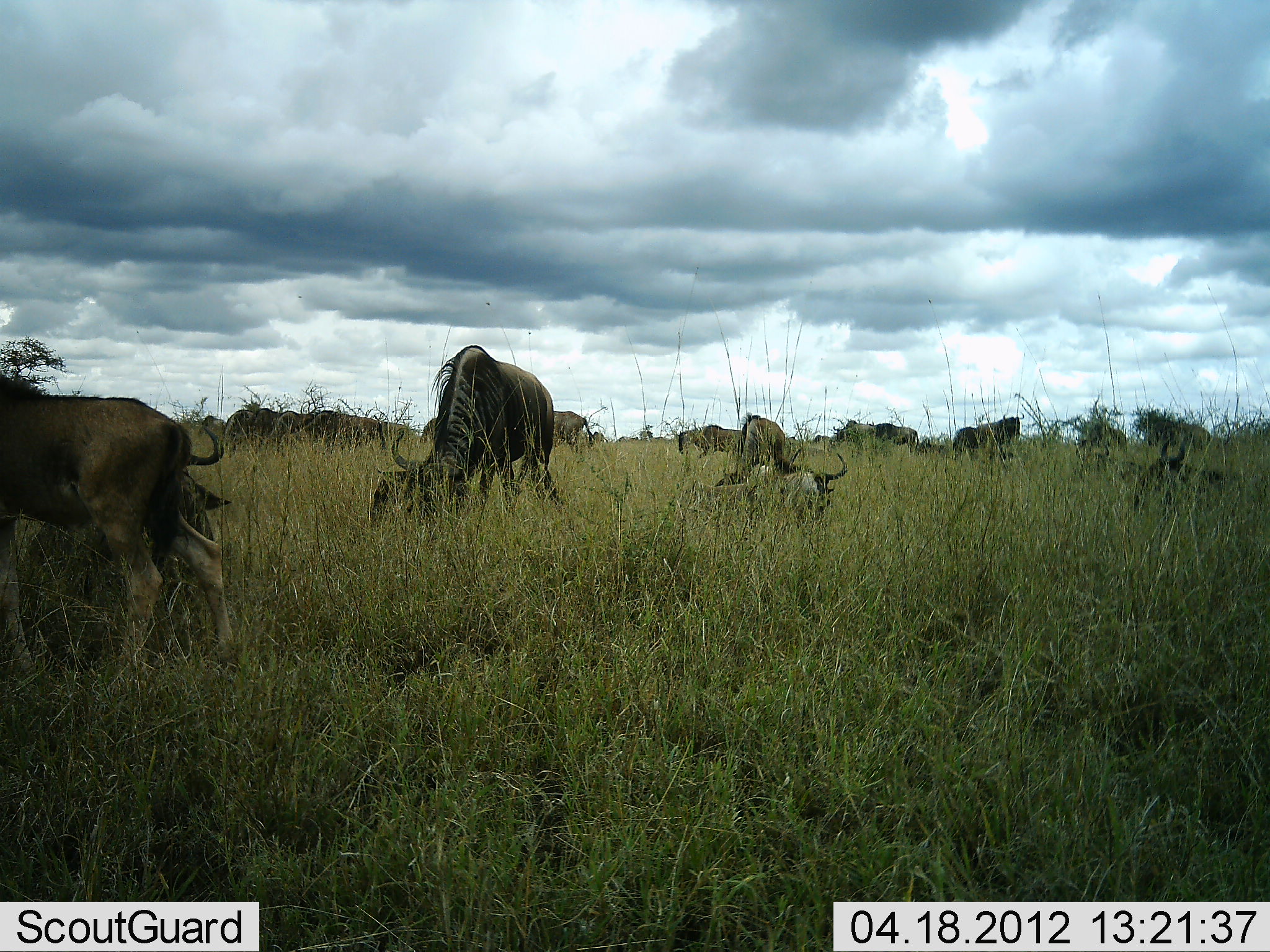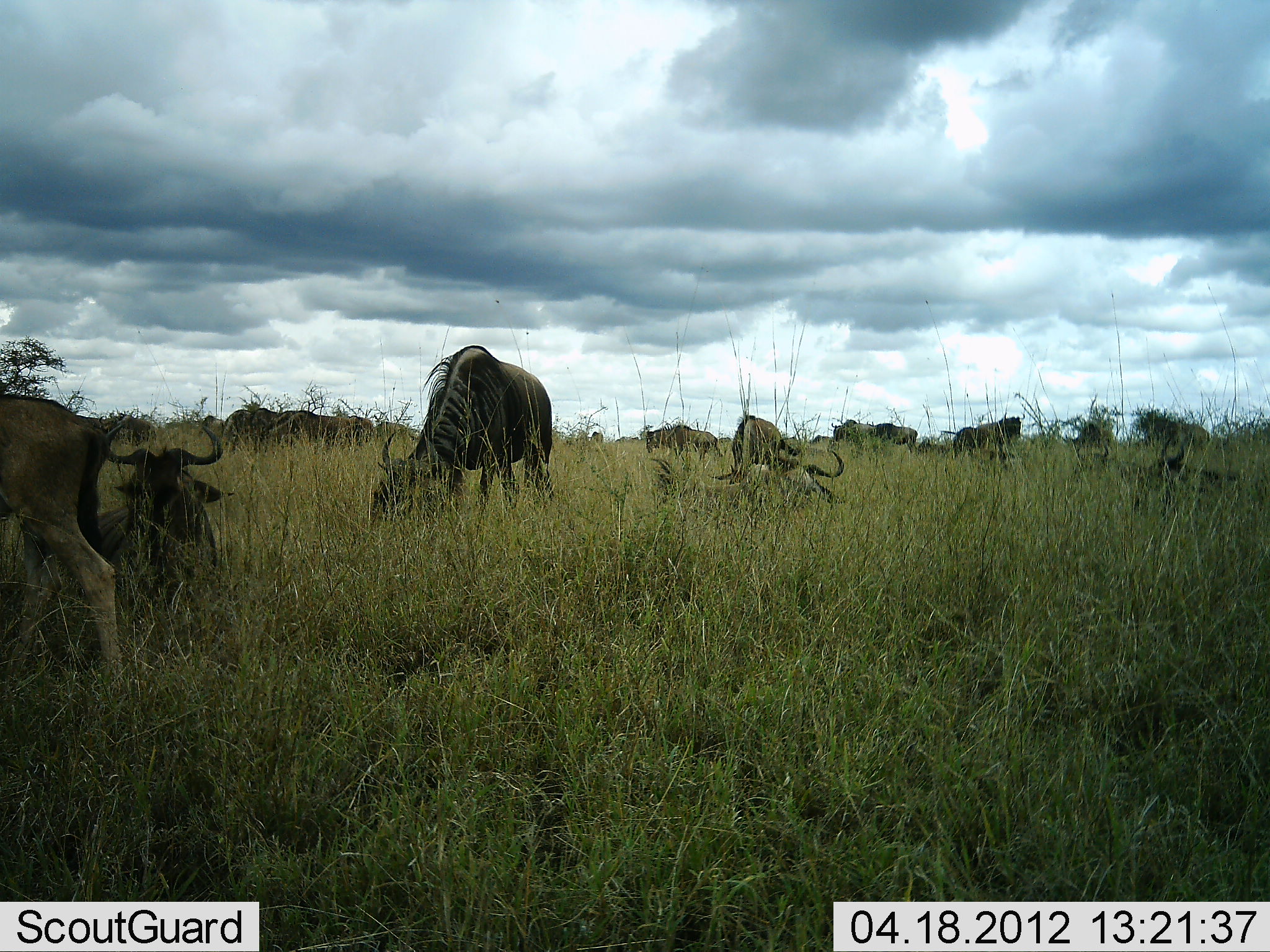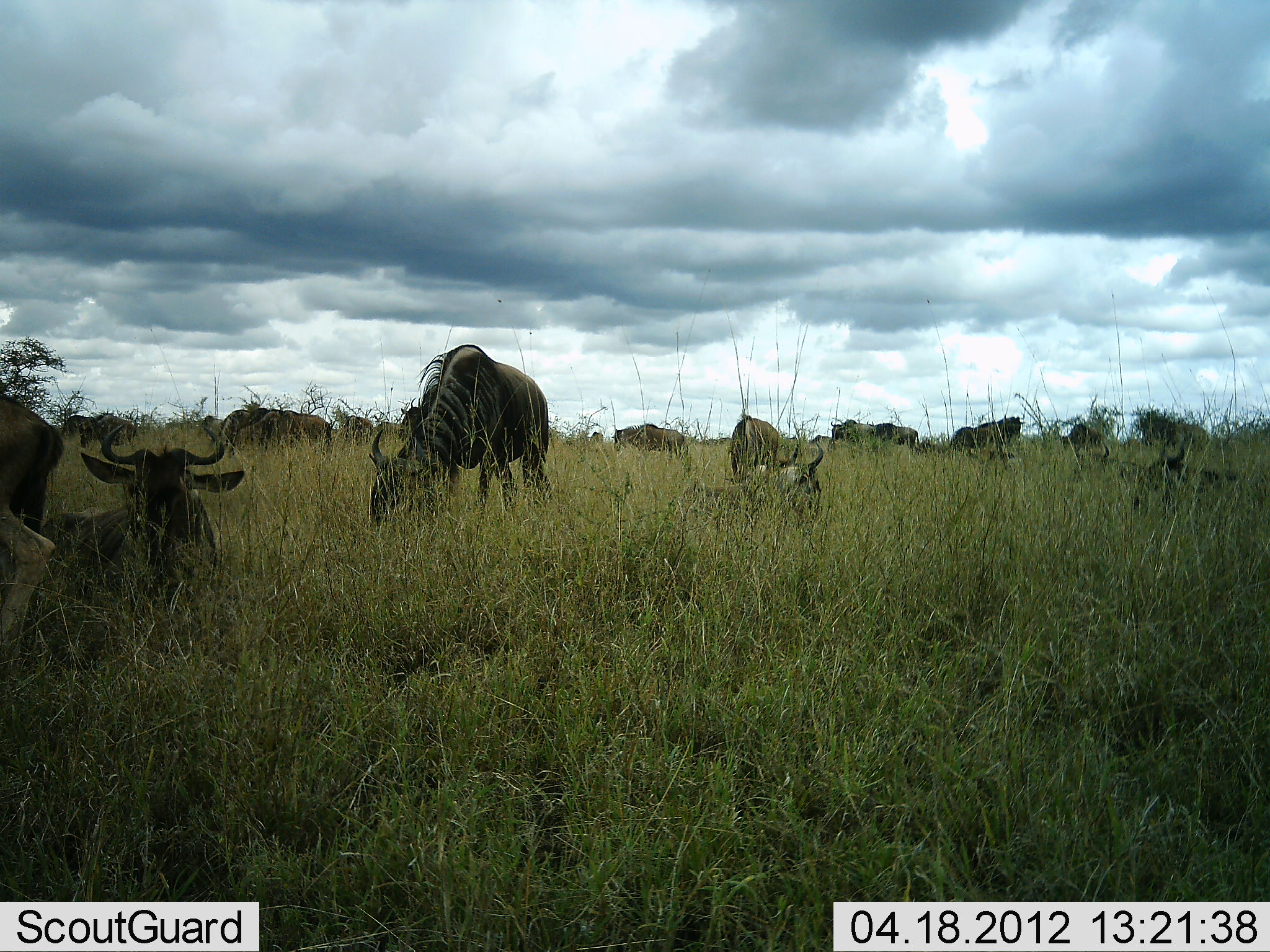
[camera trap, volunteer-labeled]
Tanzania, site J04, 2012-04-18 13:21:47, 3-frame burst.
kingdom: Animalia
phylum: Chordata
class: Mammalia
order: Artiodactyla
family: Bovidae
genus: Connochaetes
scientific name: Connochaetes taurinus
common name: blue wildebeest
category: wildebeest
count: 11-50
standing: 70%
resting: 74%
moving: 52%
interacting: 15%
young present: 33%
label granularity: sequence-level